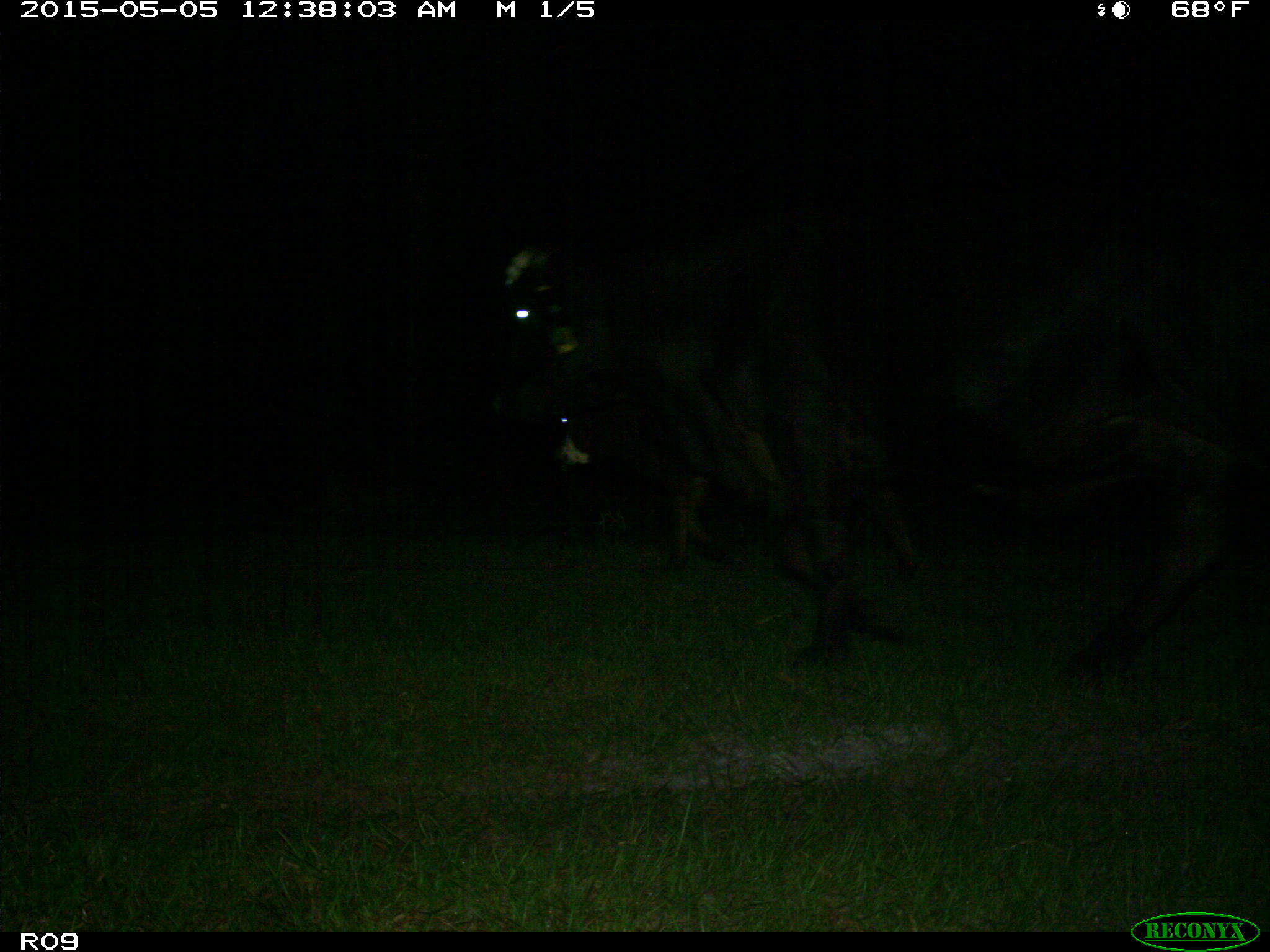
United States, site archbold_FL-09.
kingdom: Animalia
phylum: Chordata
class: Mammalia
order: Artiodactyla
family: Bovidae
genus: Bos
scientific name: Bos taurus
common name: domestic cow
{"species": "Bos taurus (domestic cow)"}